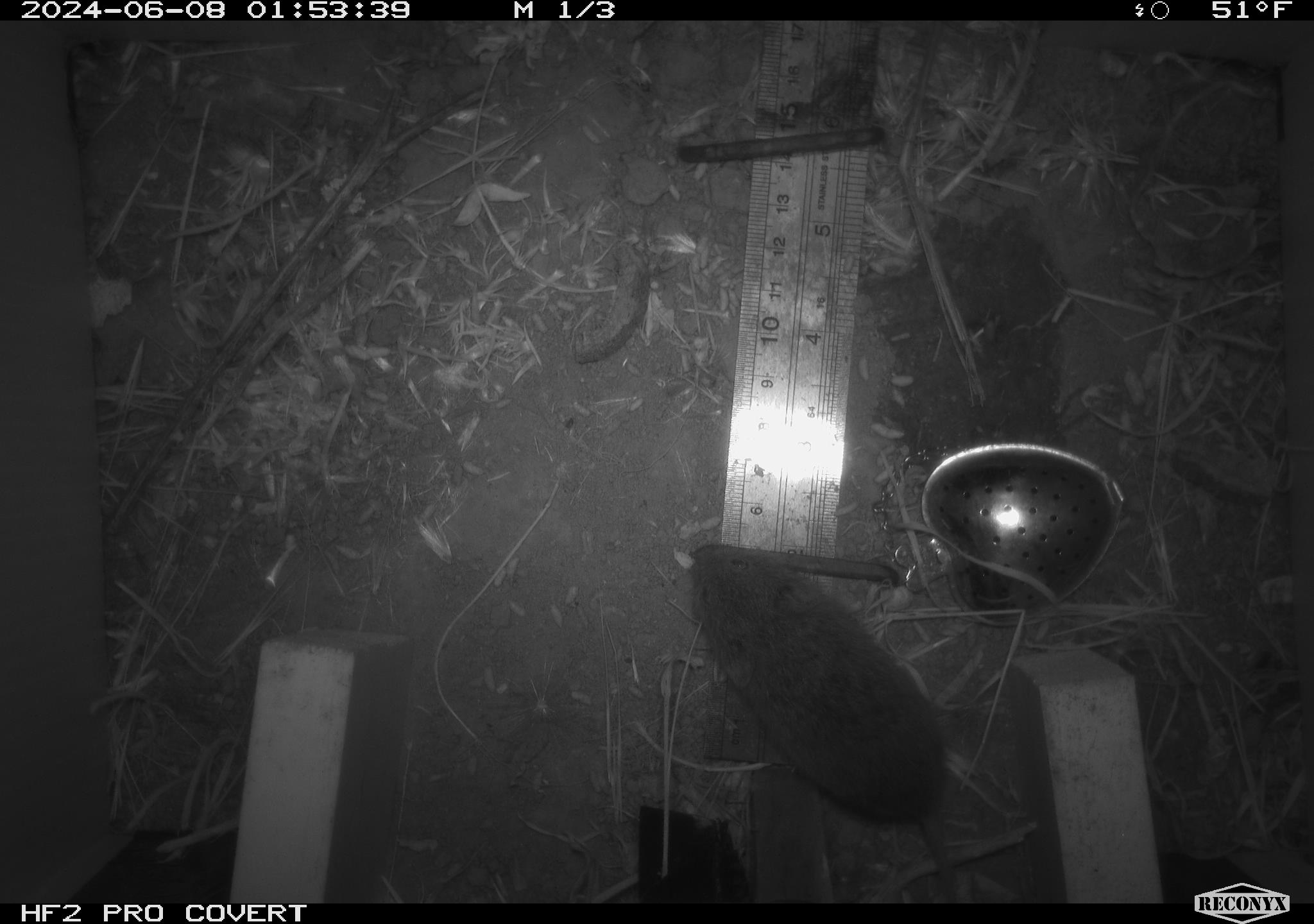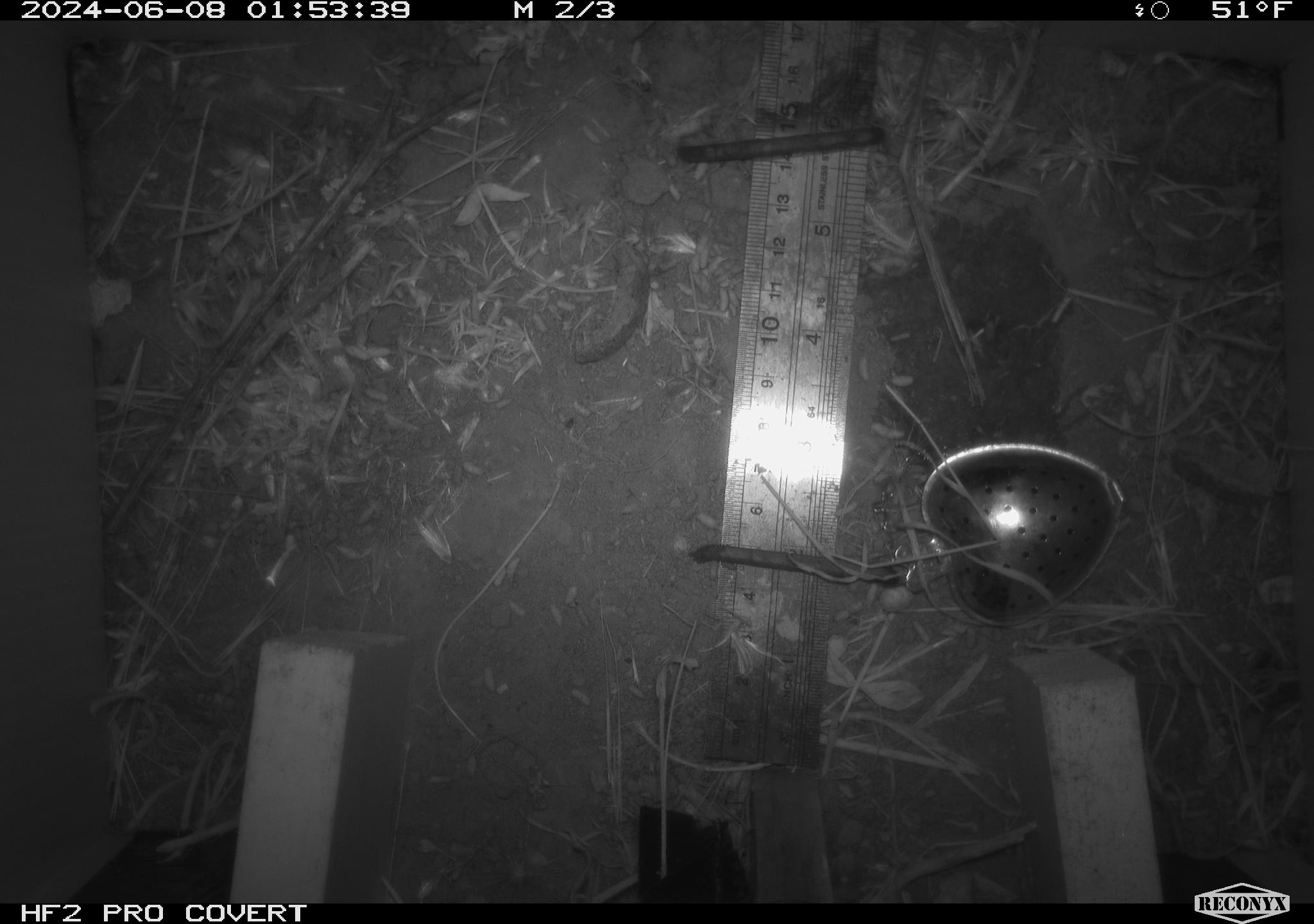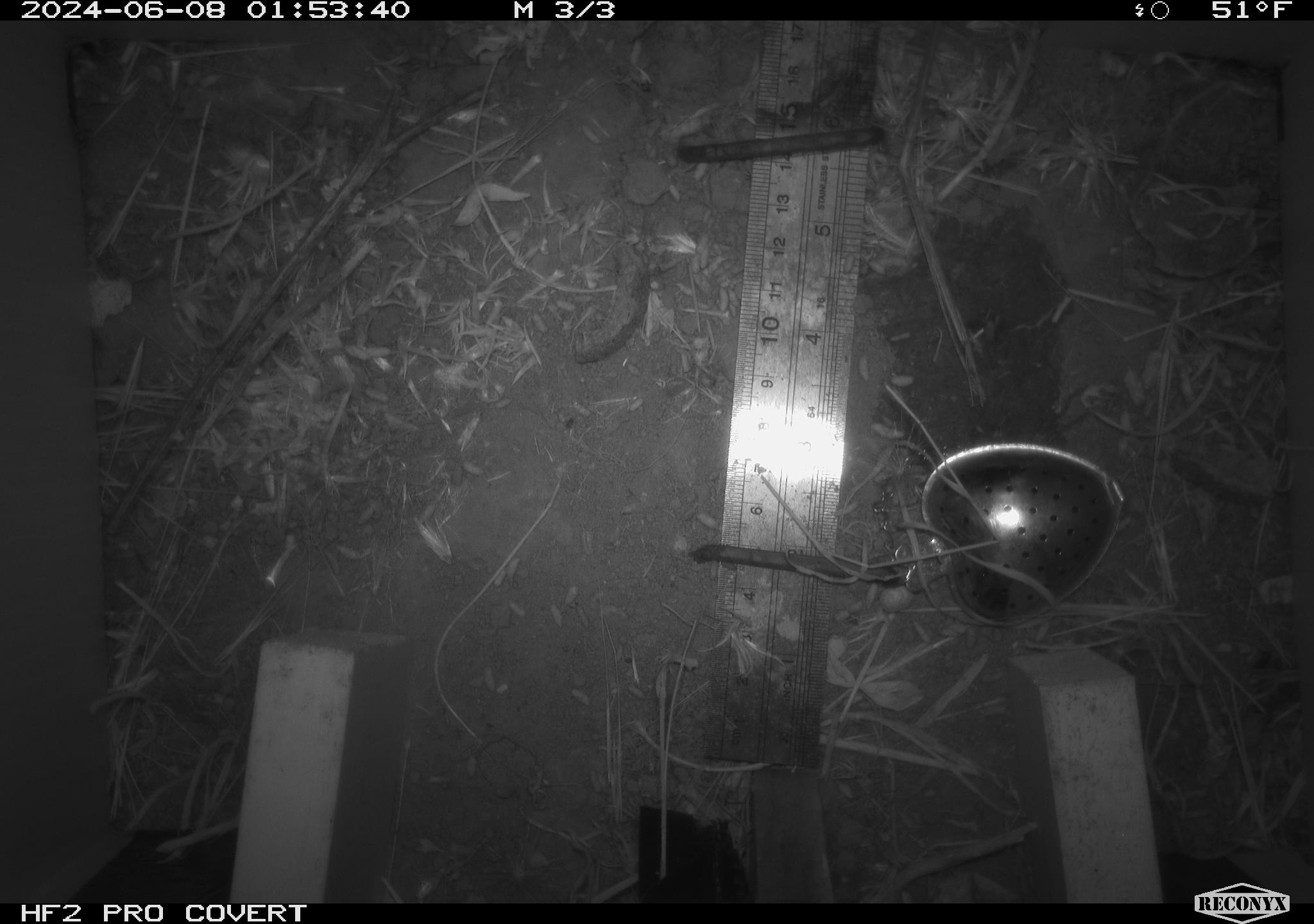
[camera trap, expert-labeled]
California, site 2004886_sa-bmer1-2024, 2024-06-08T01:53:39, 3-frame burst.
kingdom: Animalia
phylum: Chordata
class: Mammalia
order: Rodentia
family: Cricetidae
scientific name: Arvicolinae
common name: voles, lemmings, and muskrats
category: arvicolinae subfamily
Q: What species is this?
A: Arvicolinae subfamily (voles, lemmings, and muskrats) (Arvicolinae).